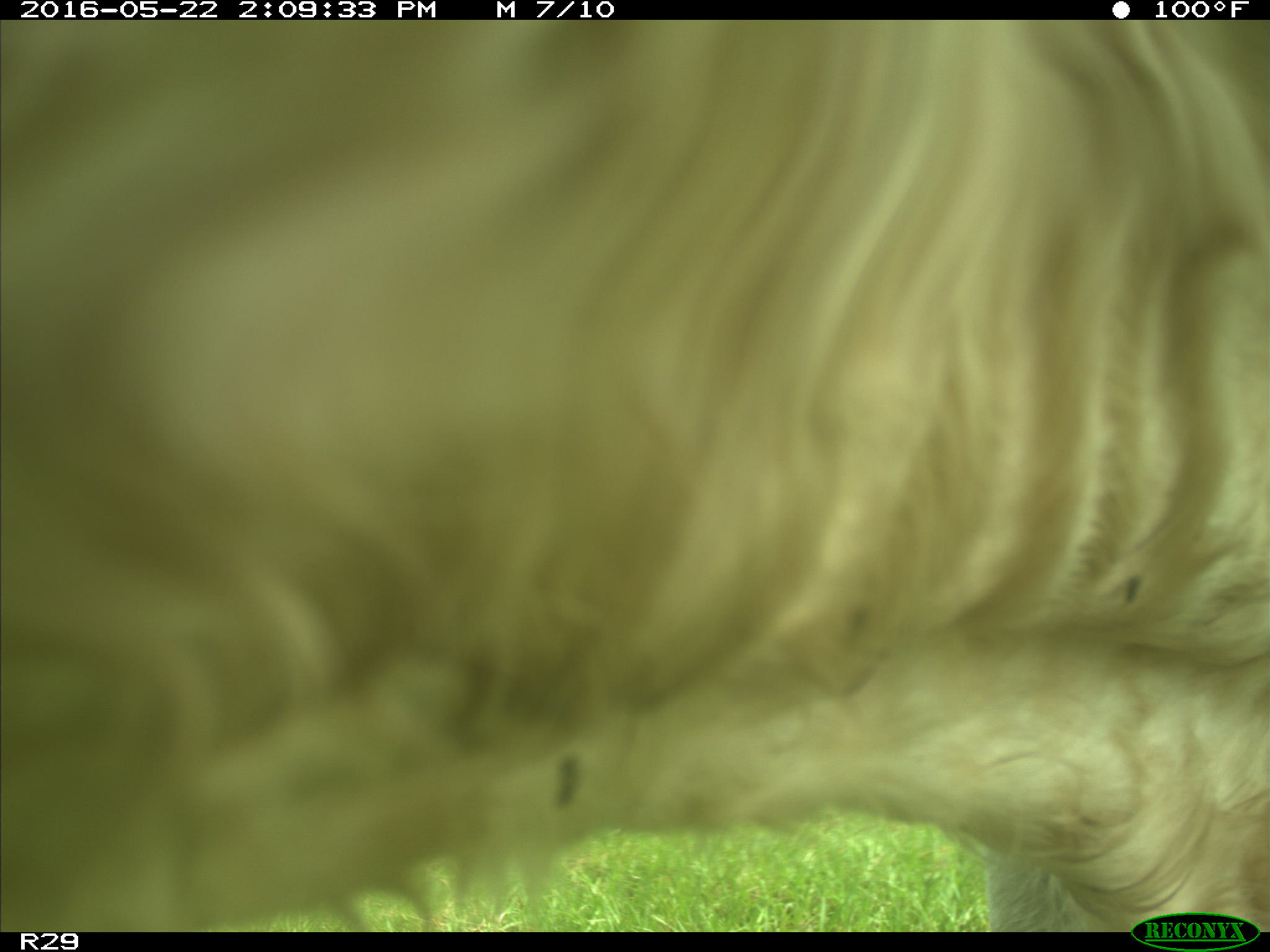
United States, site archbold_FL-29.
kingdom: Animalia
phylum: Chordata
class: Mammalia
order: Artiodactyla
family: Bovidae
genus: Bos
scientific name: Bos taurus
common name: domestic cow